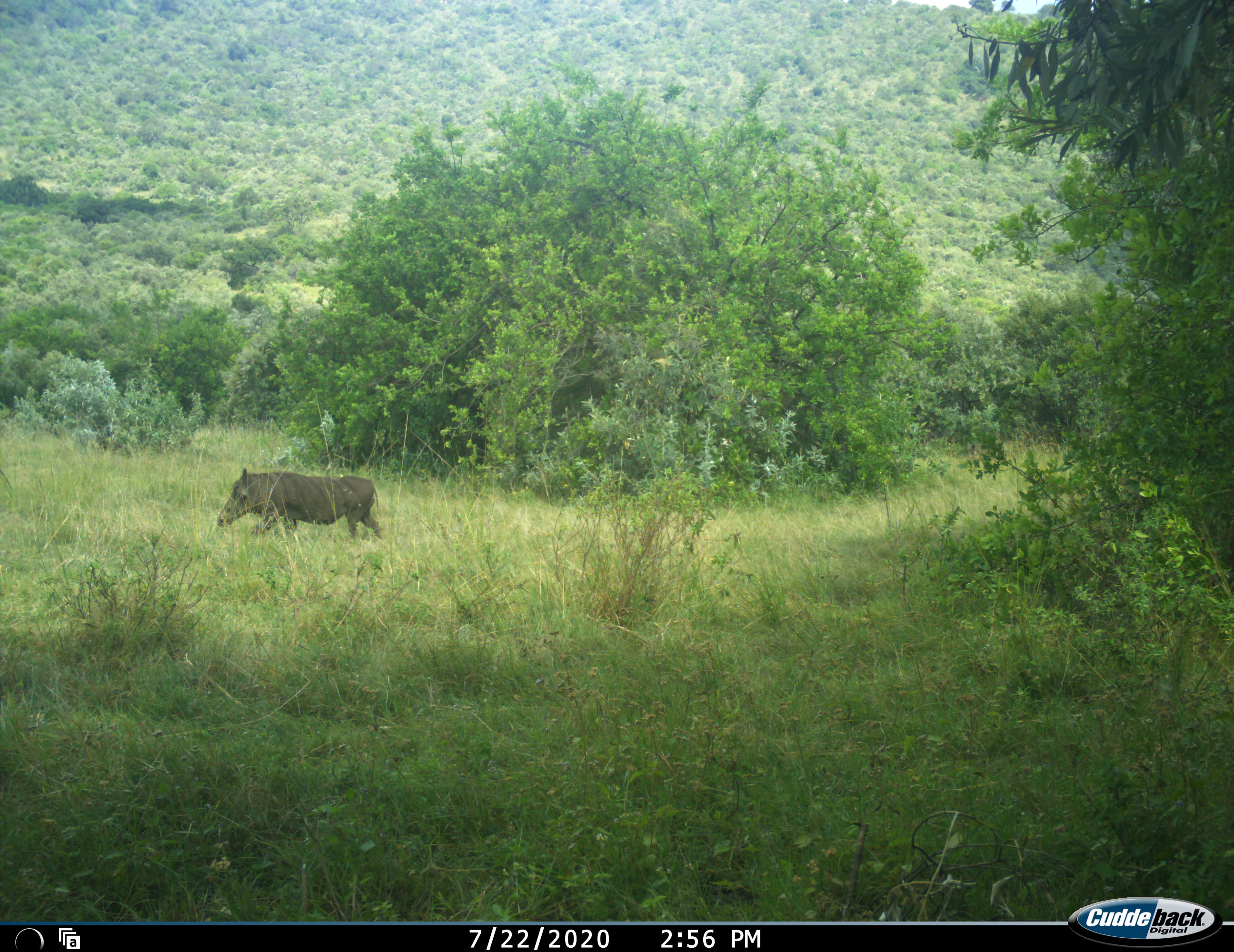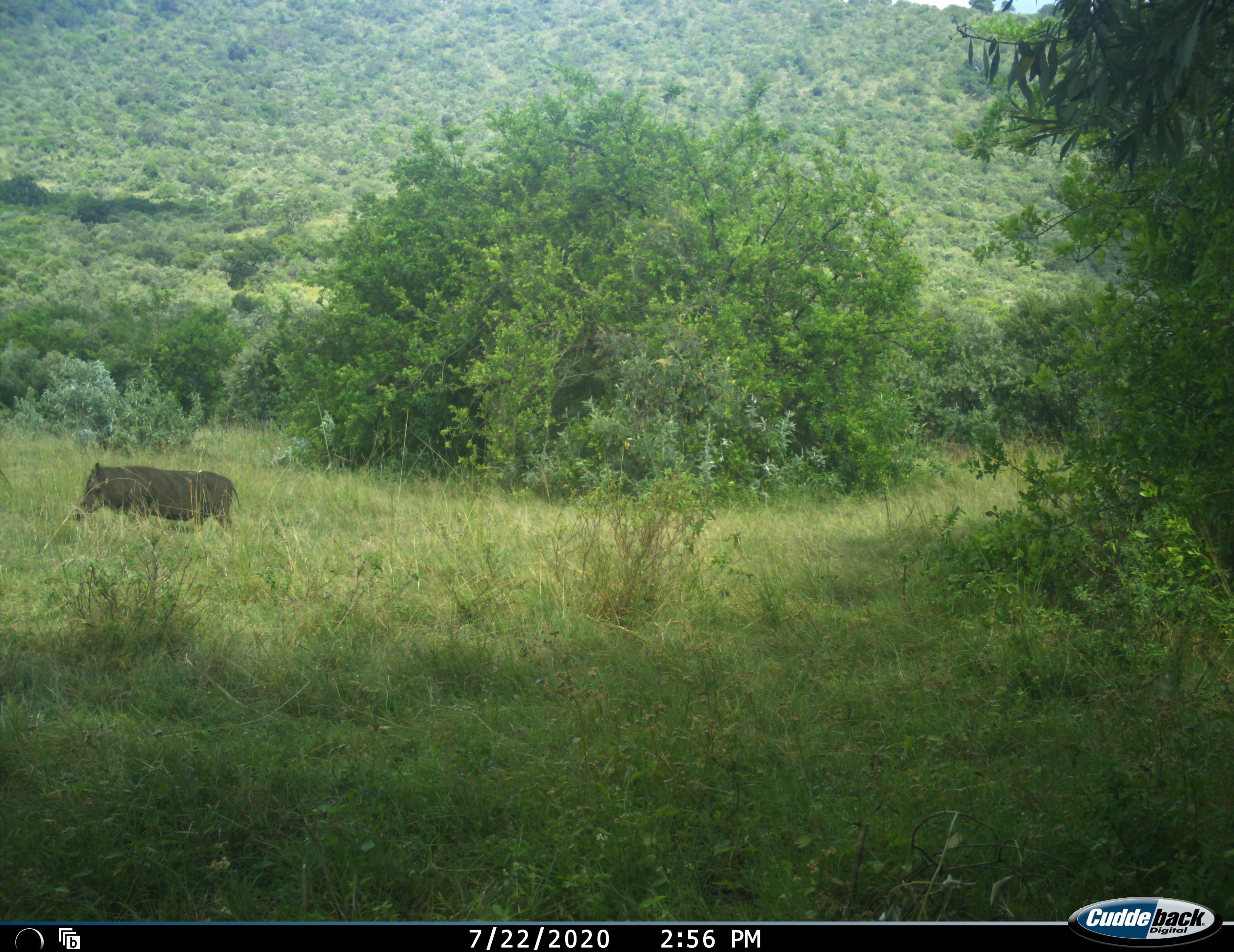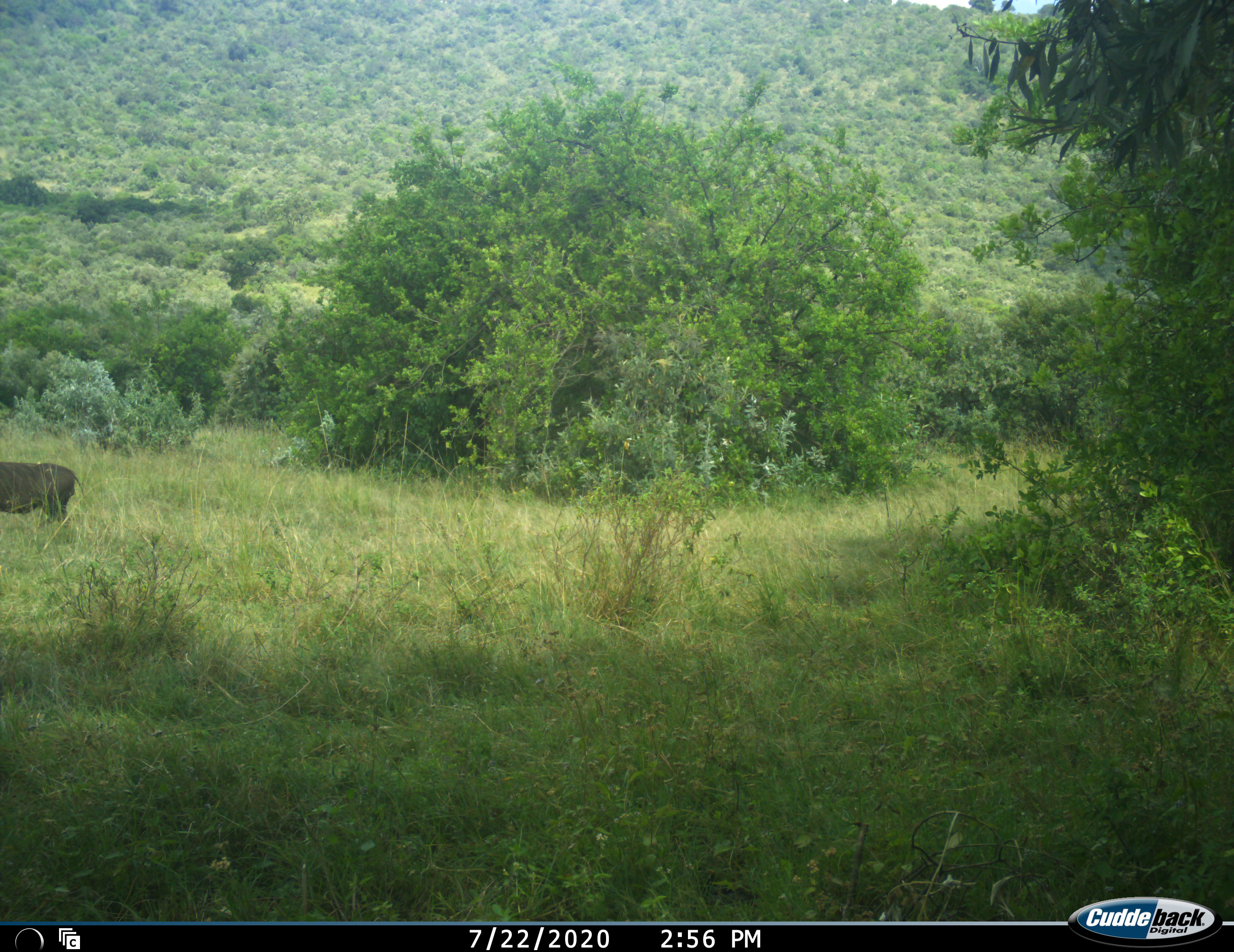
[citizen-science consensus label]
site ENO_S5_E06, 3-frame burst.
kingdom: Animalia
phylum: Chordata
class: Mammalia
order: Artiodactyla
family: Suidae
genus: Phacochoerus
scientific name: Phacochoerus africanus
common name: warthog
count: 1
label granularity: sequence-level